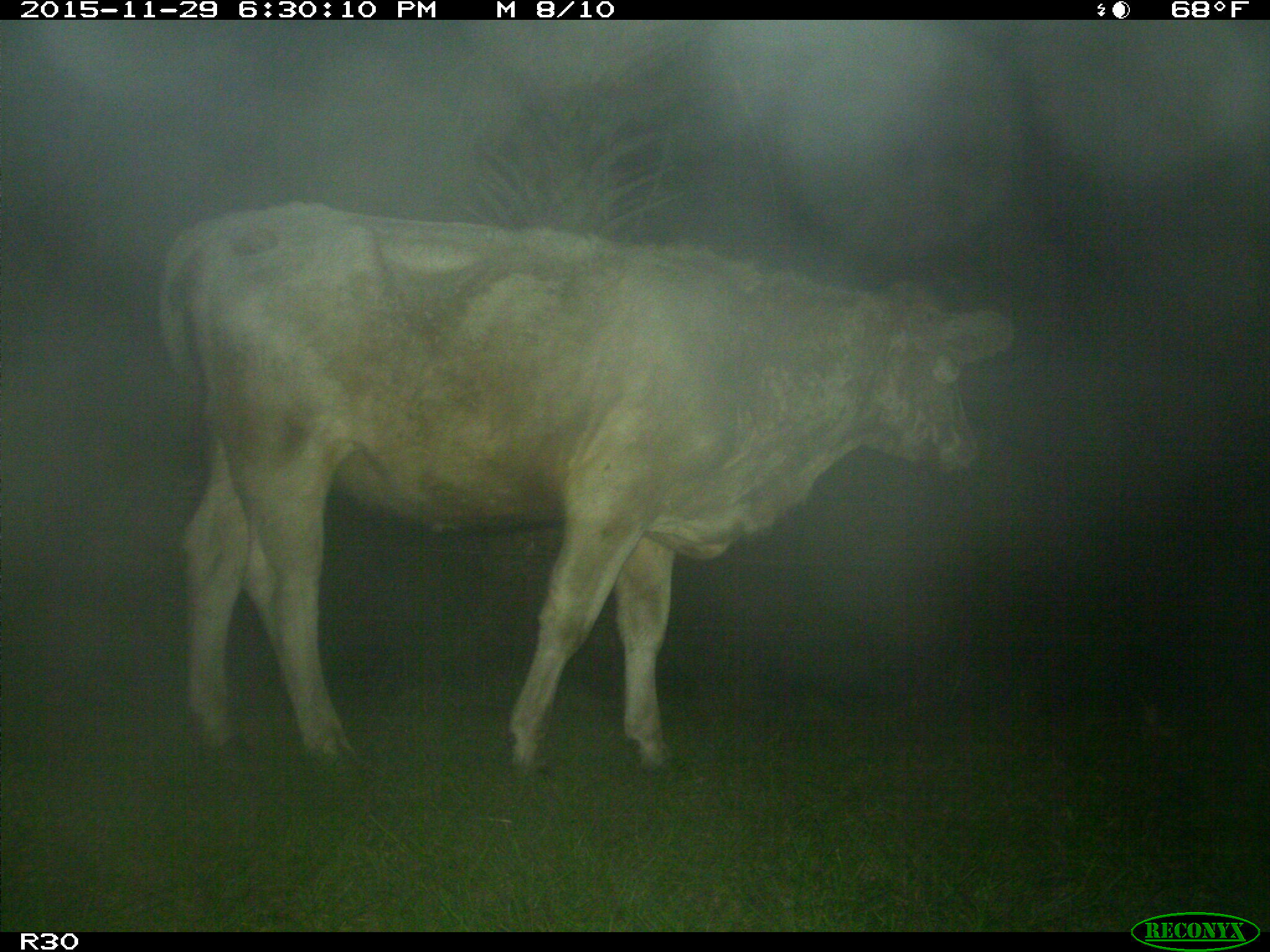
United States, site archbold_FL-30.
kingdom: Animalia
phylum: Chordata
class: Mammalia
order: Artiodactyla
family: Bovidae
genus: Bos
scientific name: Bos taurus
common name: domestic cow